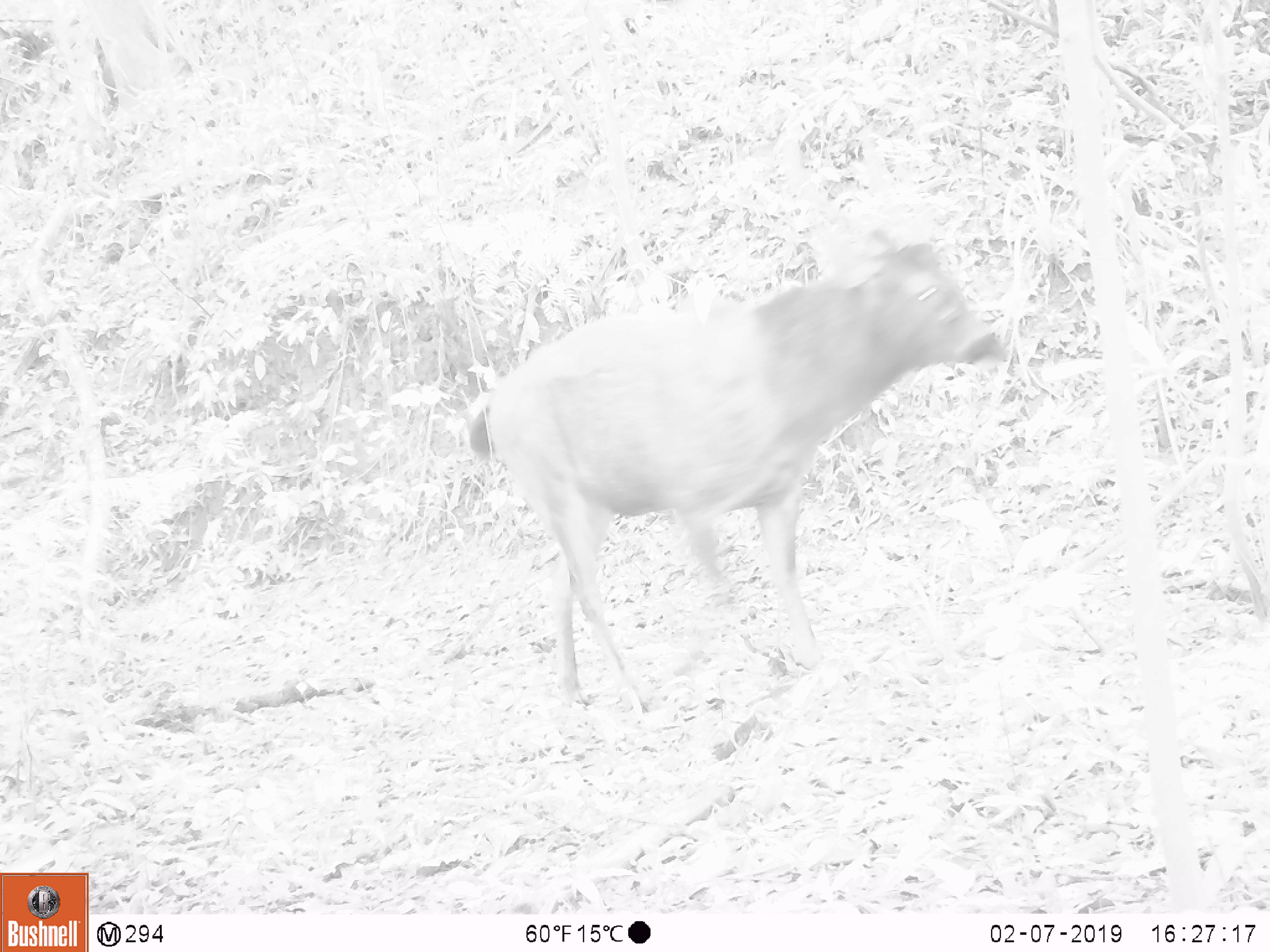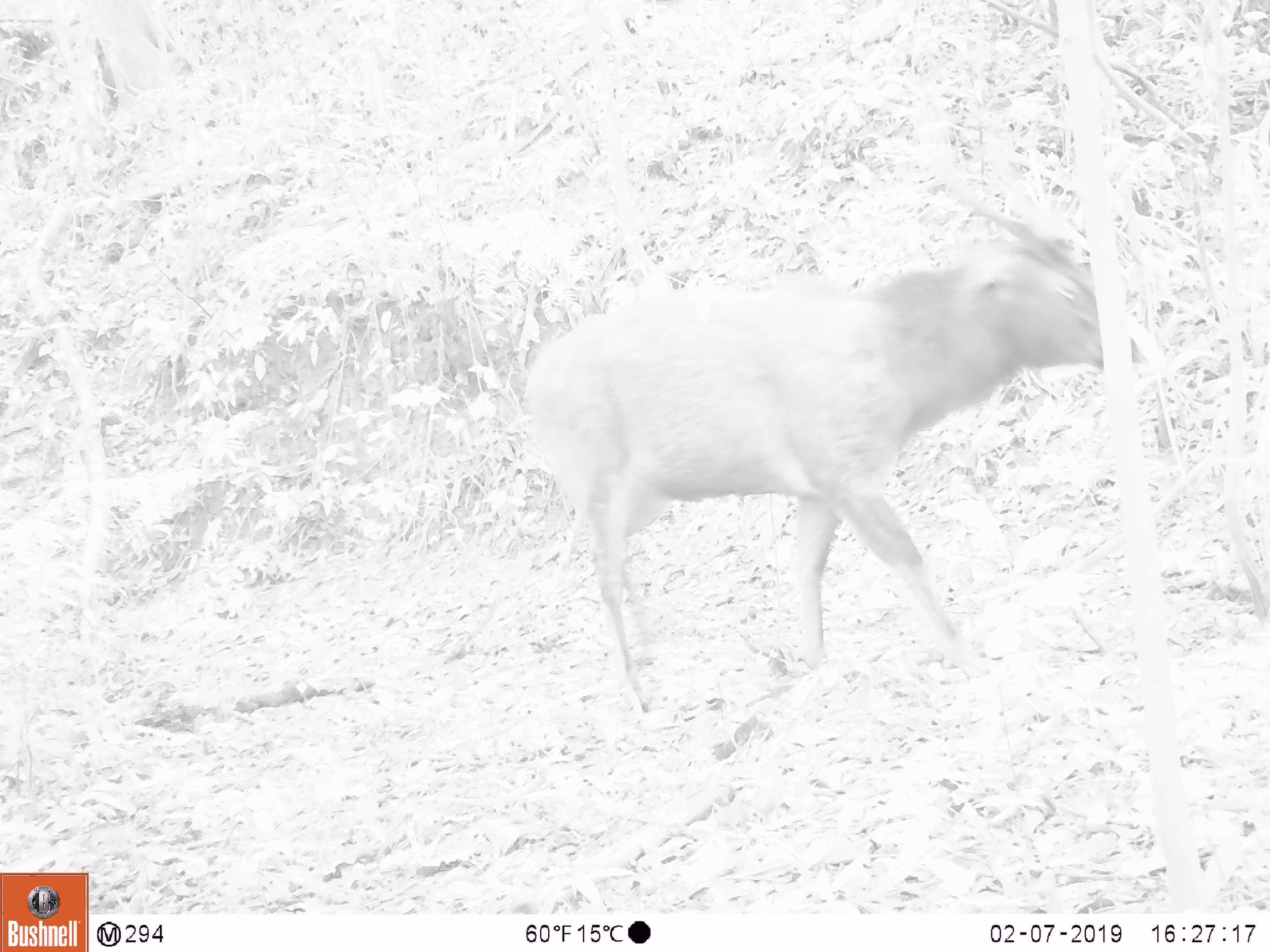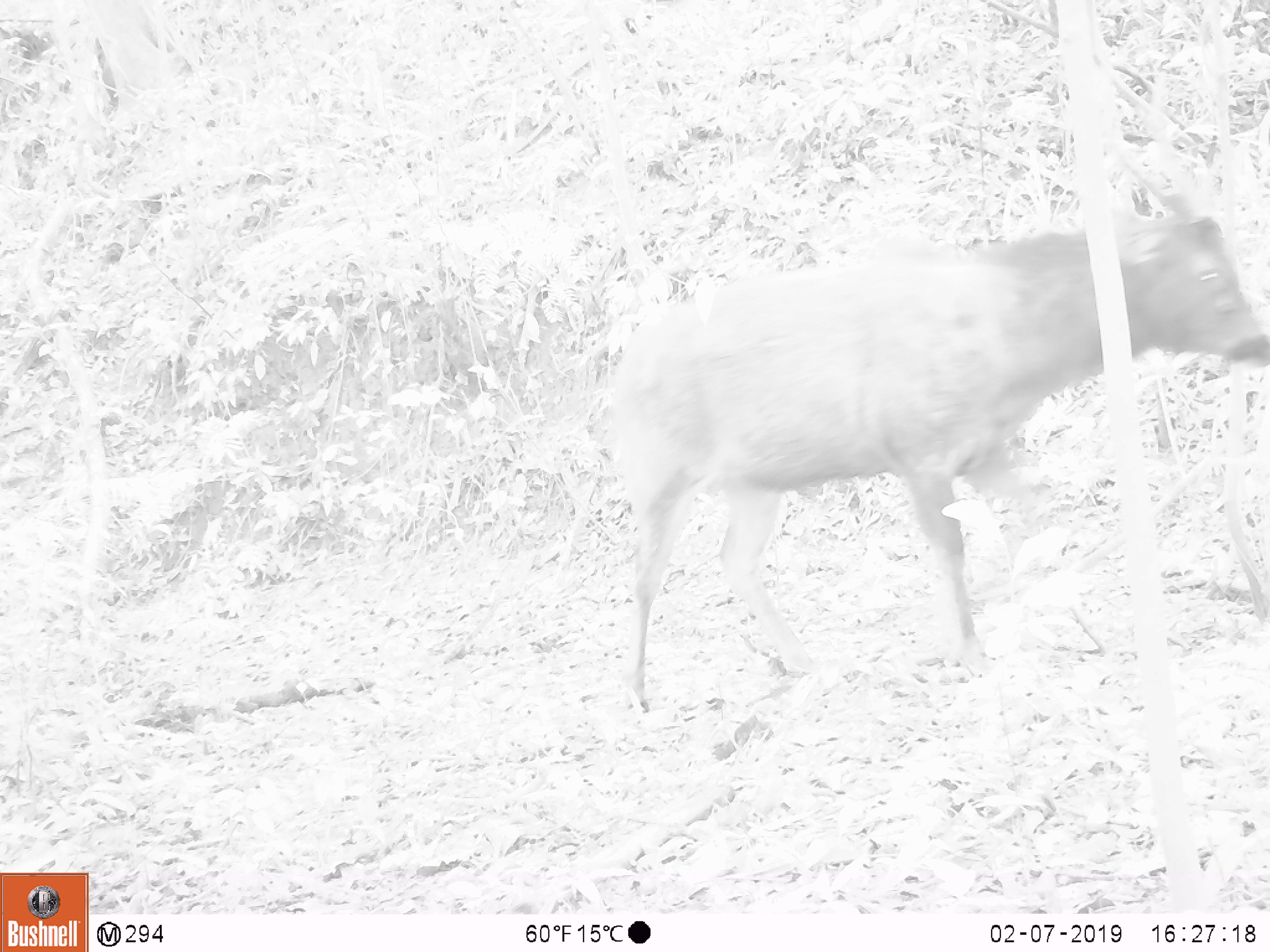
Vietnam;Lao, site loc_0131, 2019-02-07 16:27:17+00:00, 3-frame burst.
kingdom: Animalia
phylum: Chordata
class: Mammalia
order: Artiodactyla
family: Cervidae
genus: Rusa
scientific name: Rusa unicolor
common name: sambar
Sambar (Rusa unicolor). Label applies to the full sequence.